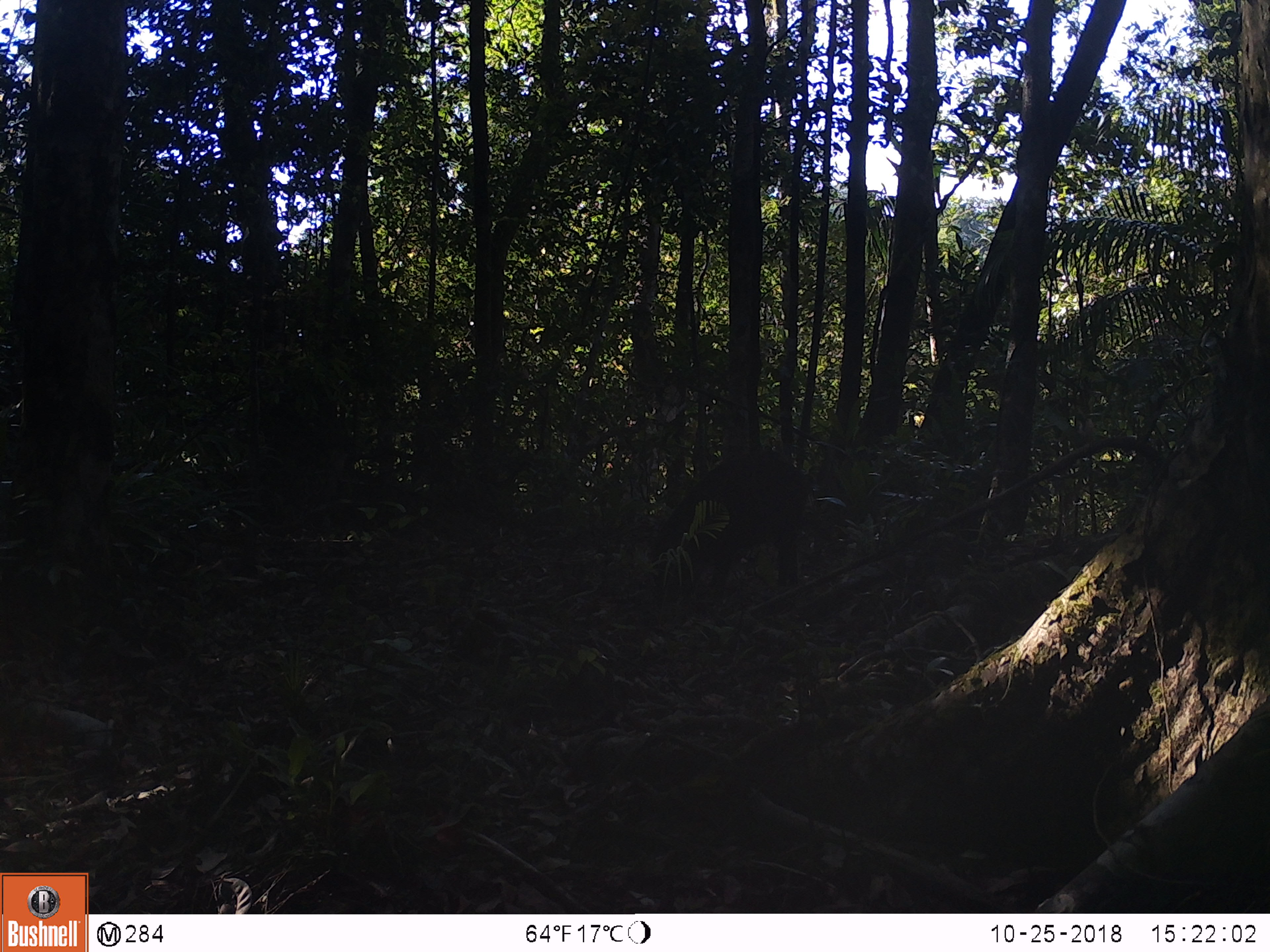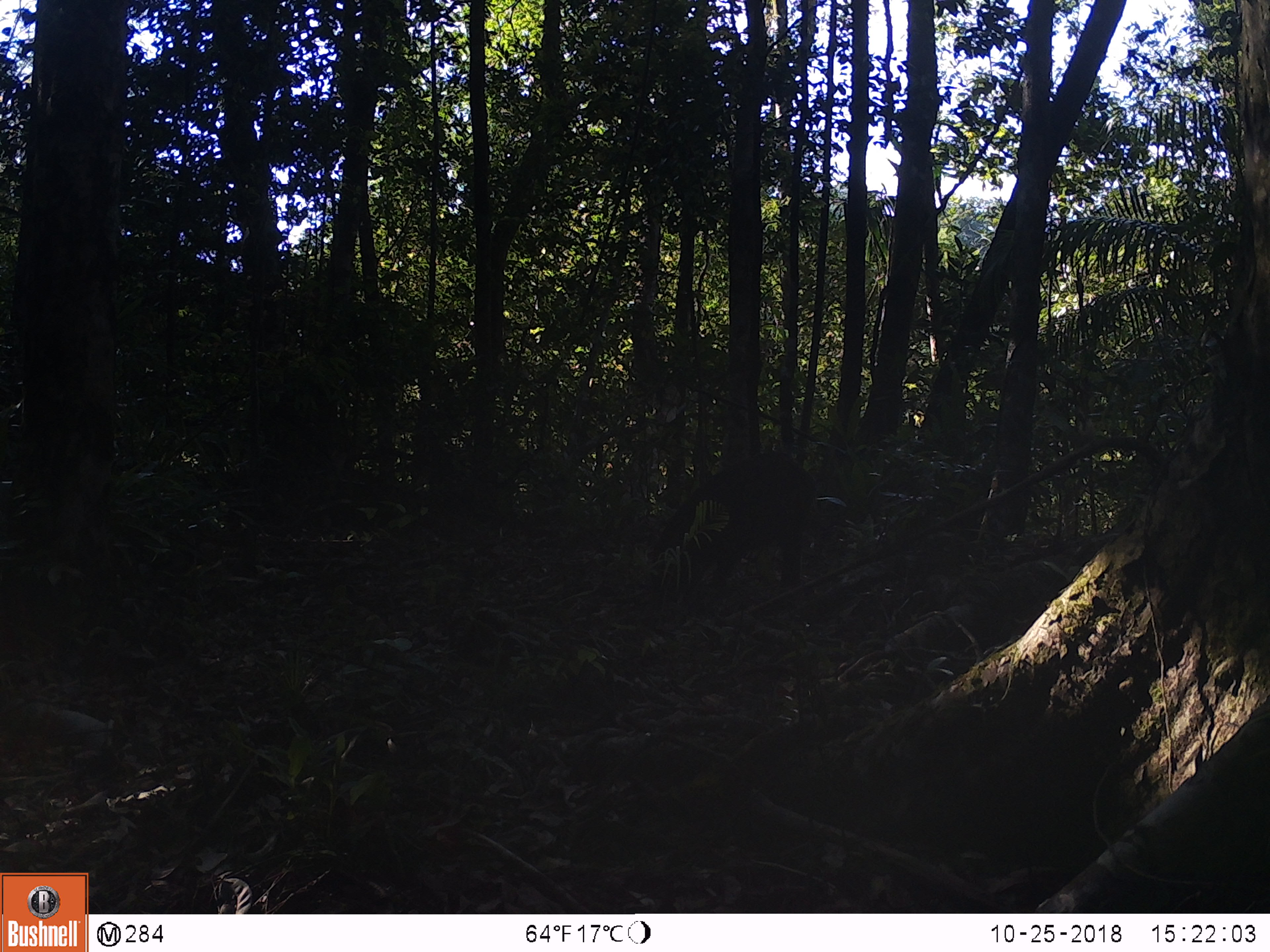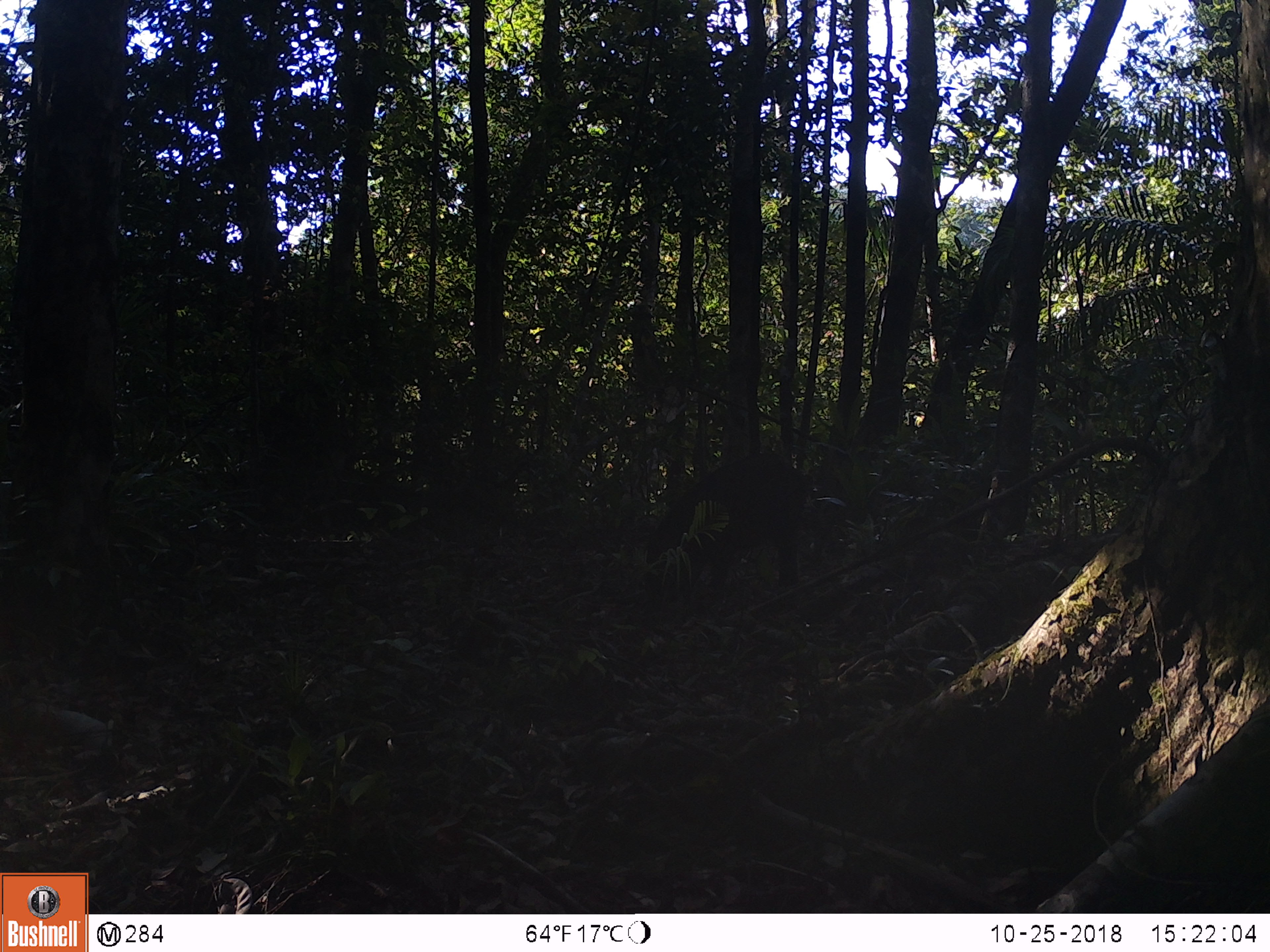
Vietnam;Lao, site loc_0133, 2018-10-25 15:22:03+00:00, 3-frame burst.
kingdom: Animalia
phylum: Chordata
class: Mammalia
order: Artiodactyla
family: Suidae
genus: Sus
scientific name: Sus scrofa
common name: eurasian wild pig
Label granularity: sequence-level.